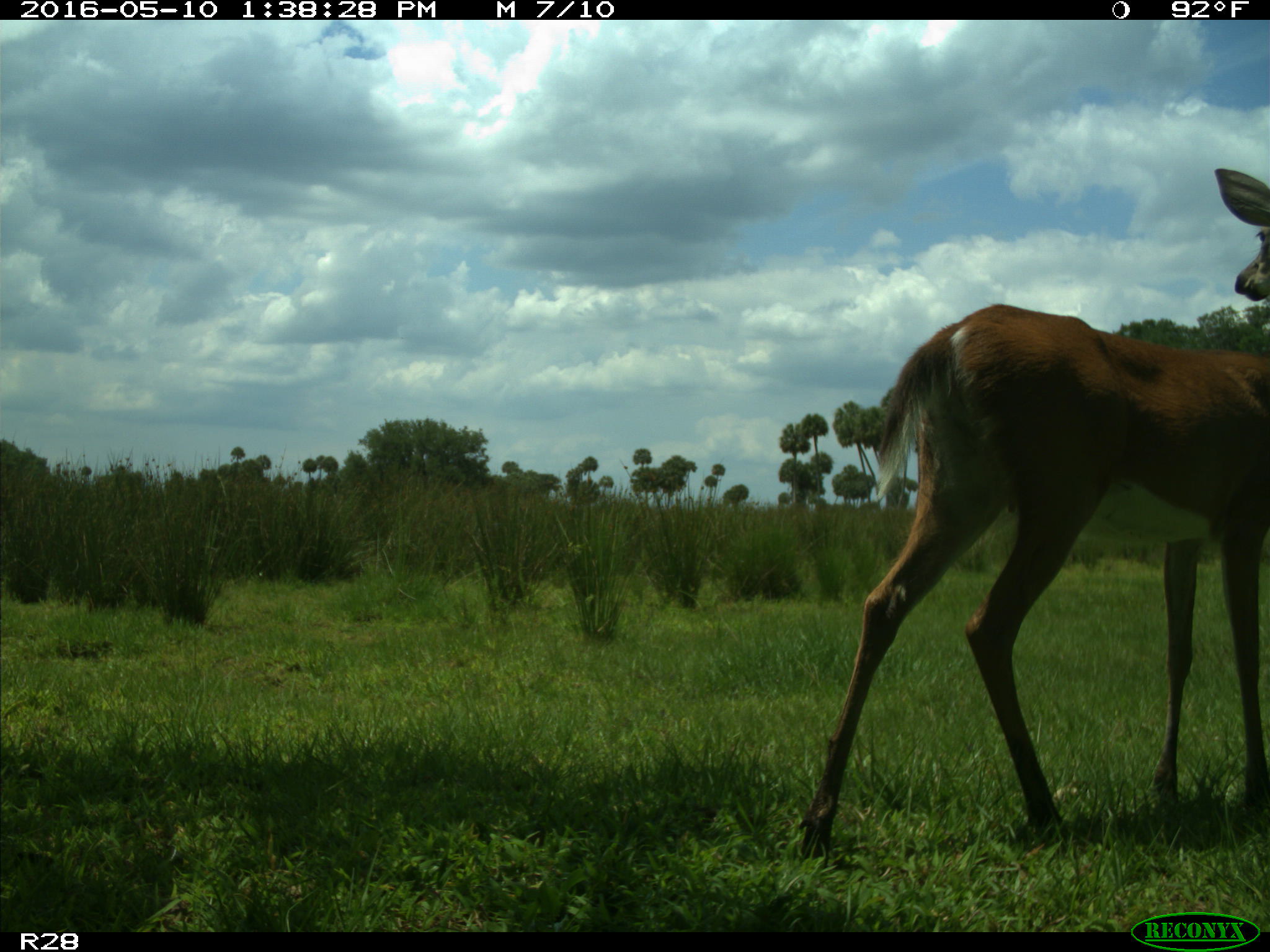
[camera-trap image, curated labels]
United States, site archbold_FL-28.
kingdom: Animalia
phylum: Chordata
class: Mammalia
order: Artiodactyla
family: Cervidae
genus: Odocoileus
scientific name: Odocoileus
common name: deer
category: unidentified deer